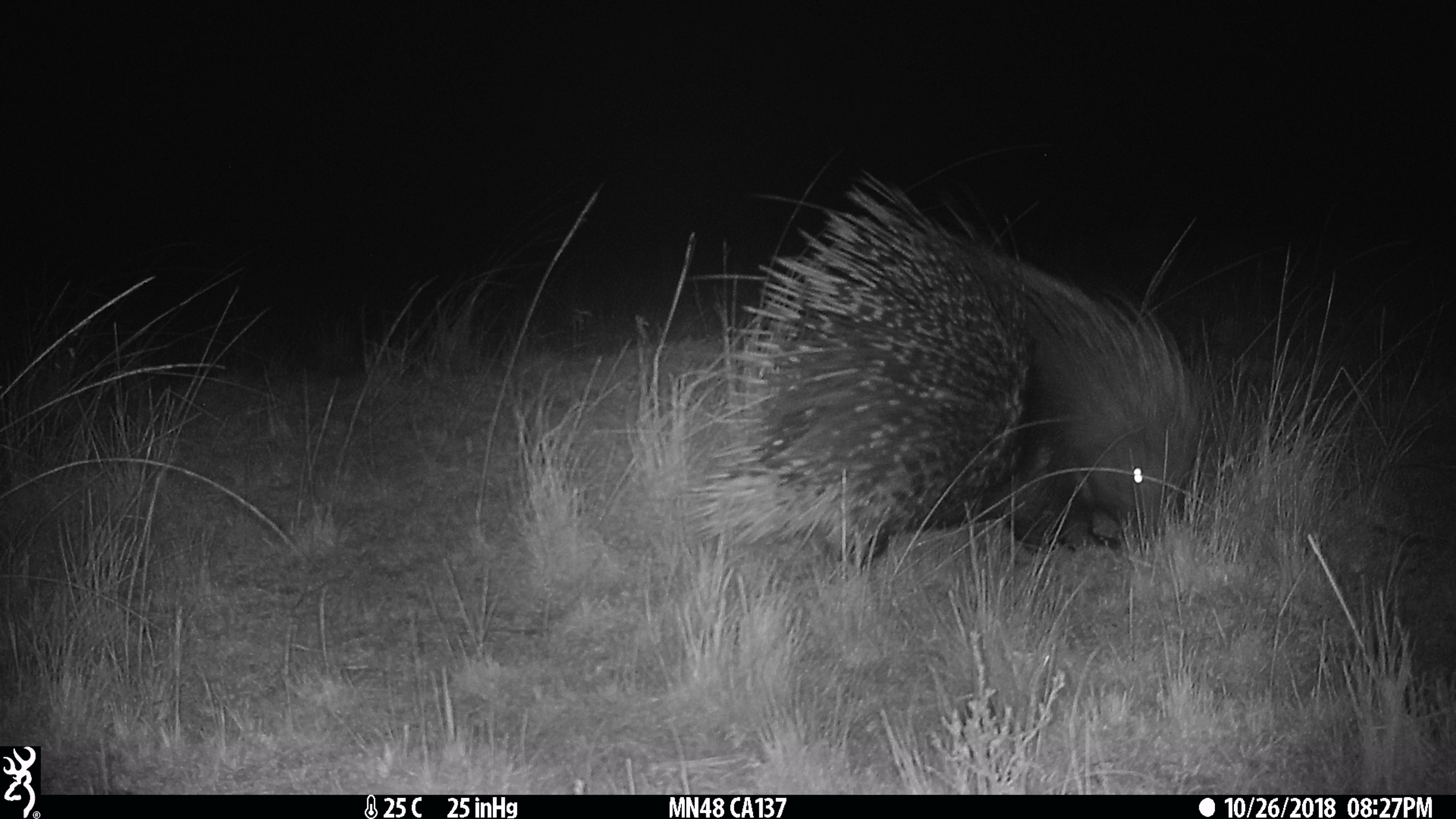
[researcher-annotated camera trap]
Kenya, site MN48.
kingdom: Animalia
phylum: Chordata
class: Mammalia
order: Rodentia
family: Hystricidae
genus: Hystrix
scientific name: Hystrix africaeaustralis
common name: porcupine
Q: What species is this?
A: Porcupine (Hystrix africaeaustralis).